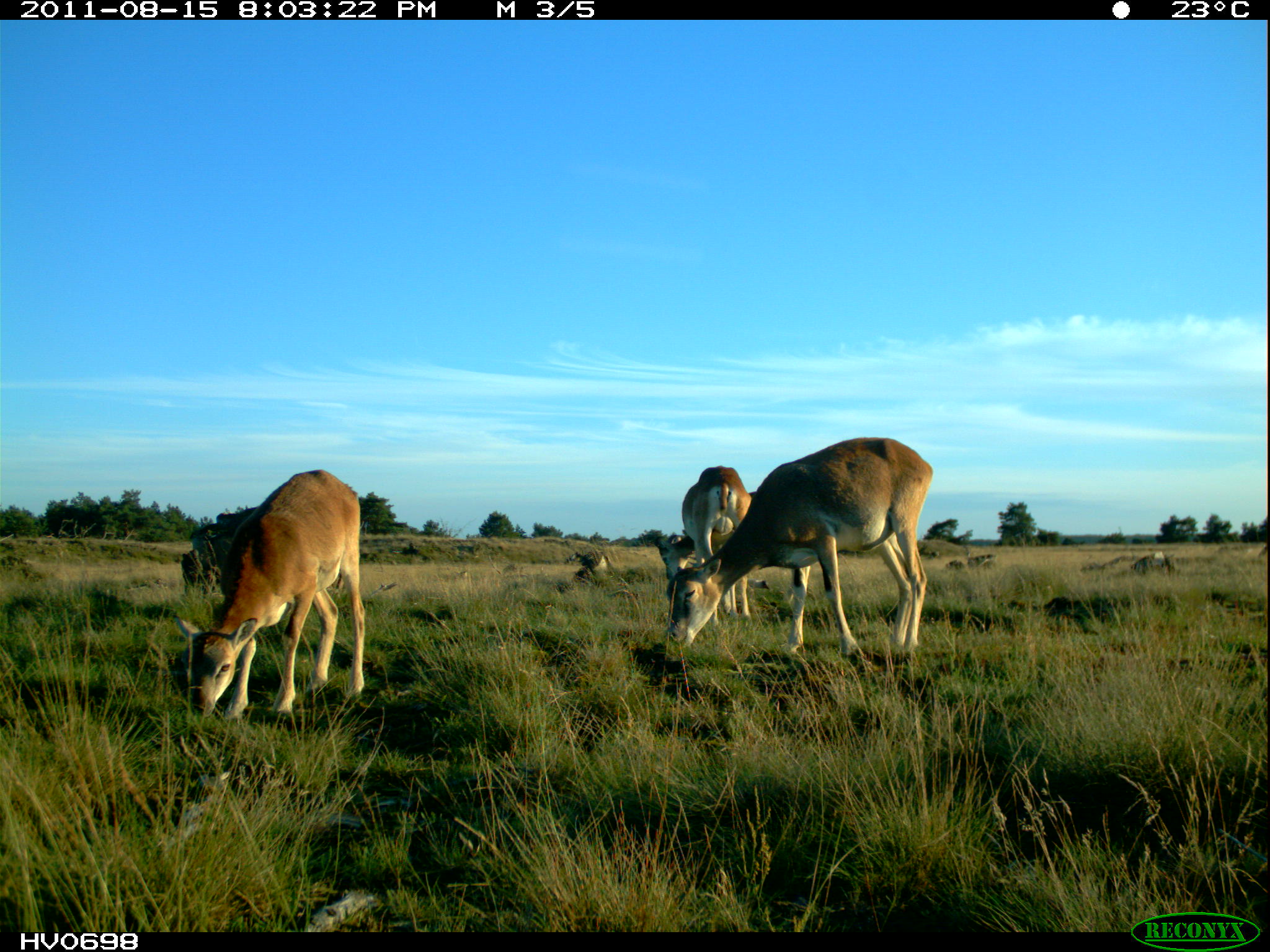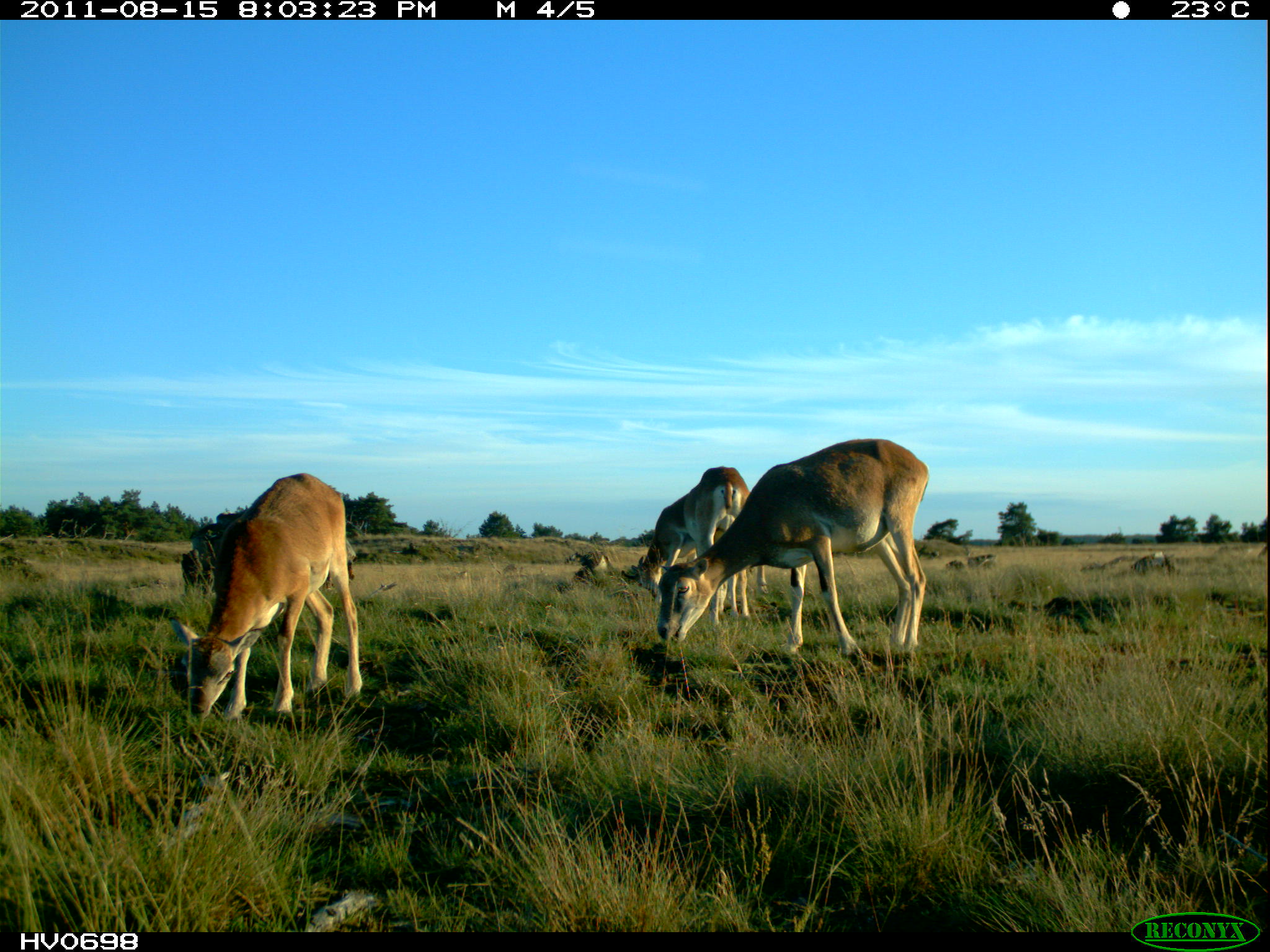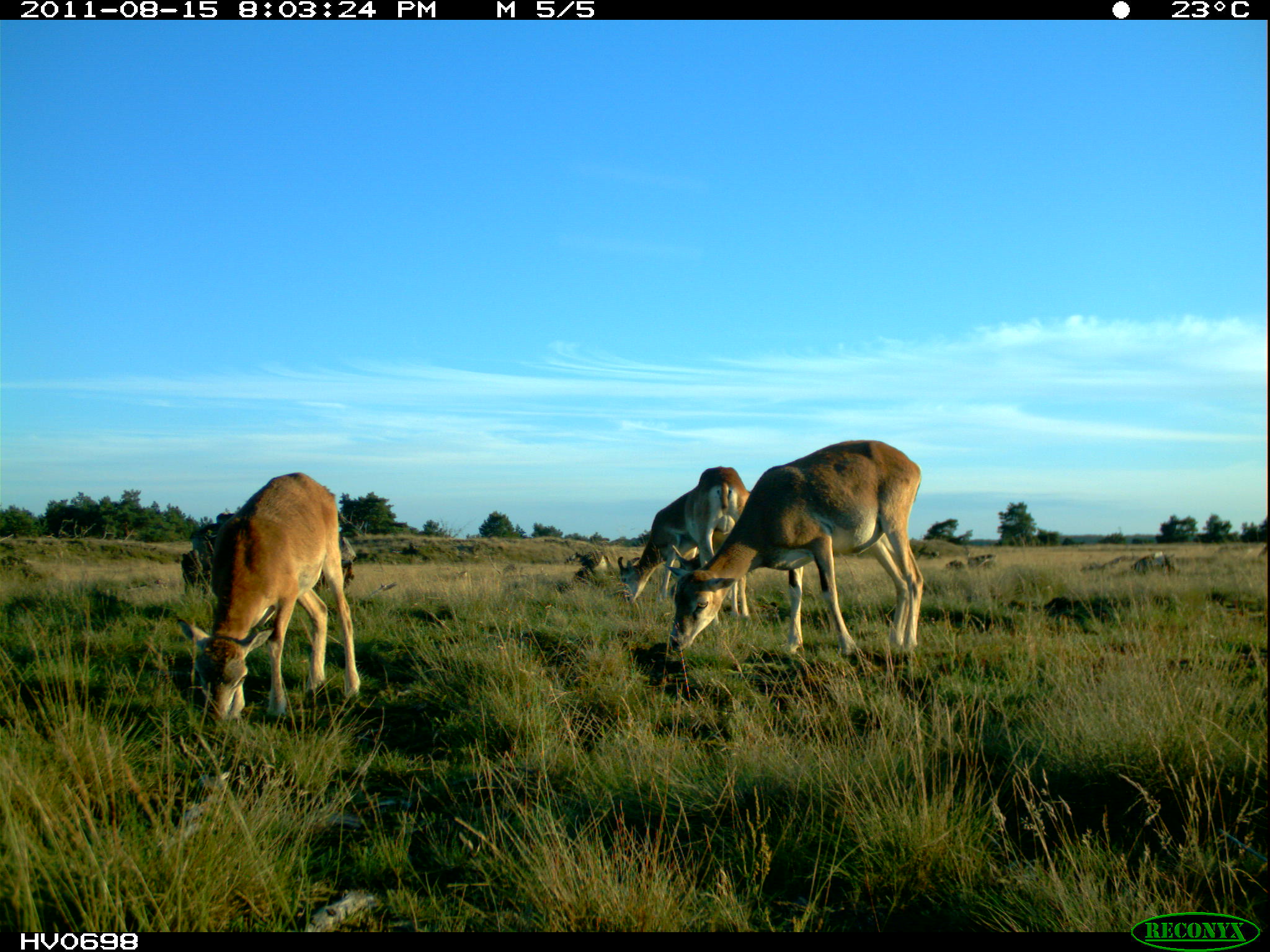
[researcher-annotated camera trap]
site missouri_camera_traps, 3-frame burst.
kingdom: Animalia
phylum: Chordata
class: Mammalia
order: Artiodactyla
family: Bovidae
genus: Ovis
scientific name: Ovis ammon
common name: mouflon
Mouflon (Ovis ammon). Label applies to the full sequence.